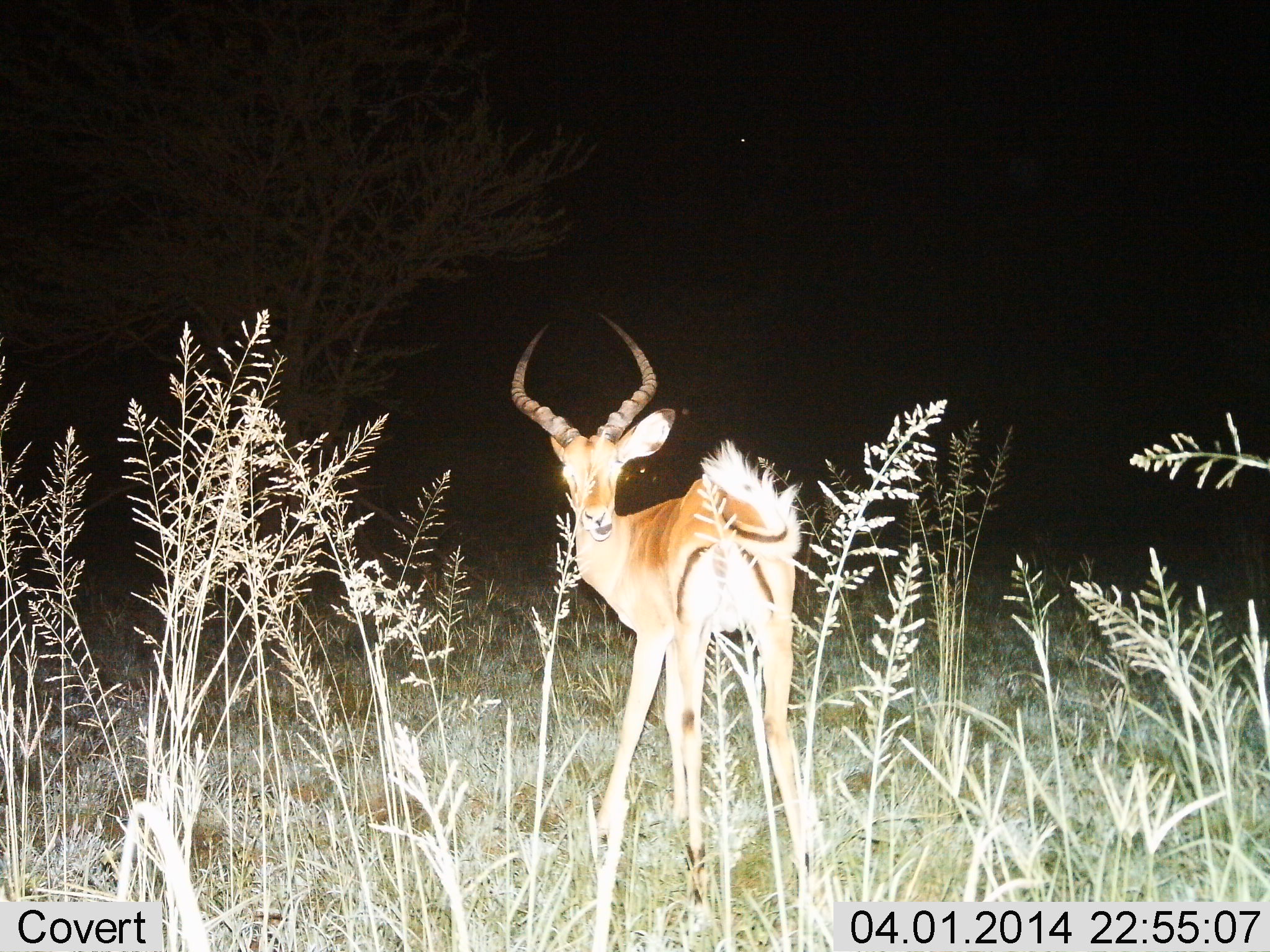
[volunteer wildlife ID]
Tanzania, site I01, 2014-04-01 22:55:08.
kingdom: Animalia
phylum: Chordata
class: Mammalia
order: Artiodactyla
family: Bovidae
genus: Aepyceros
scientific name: Aepyceros melampus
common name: impala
Impala (Aepyceros melampus), count 1. Behavior (volunteer vote fractions): standing 100%, resting 0%, moving 0%, interacting 0%. Young present (vote fraction): 10%. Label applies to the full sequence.